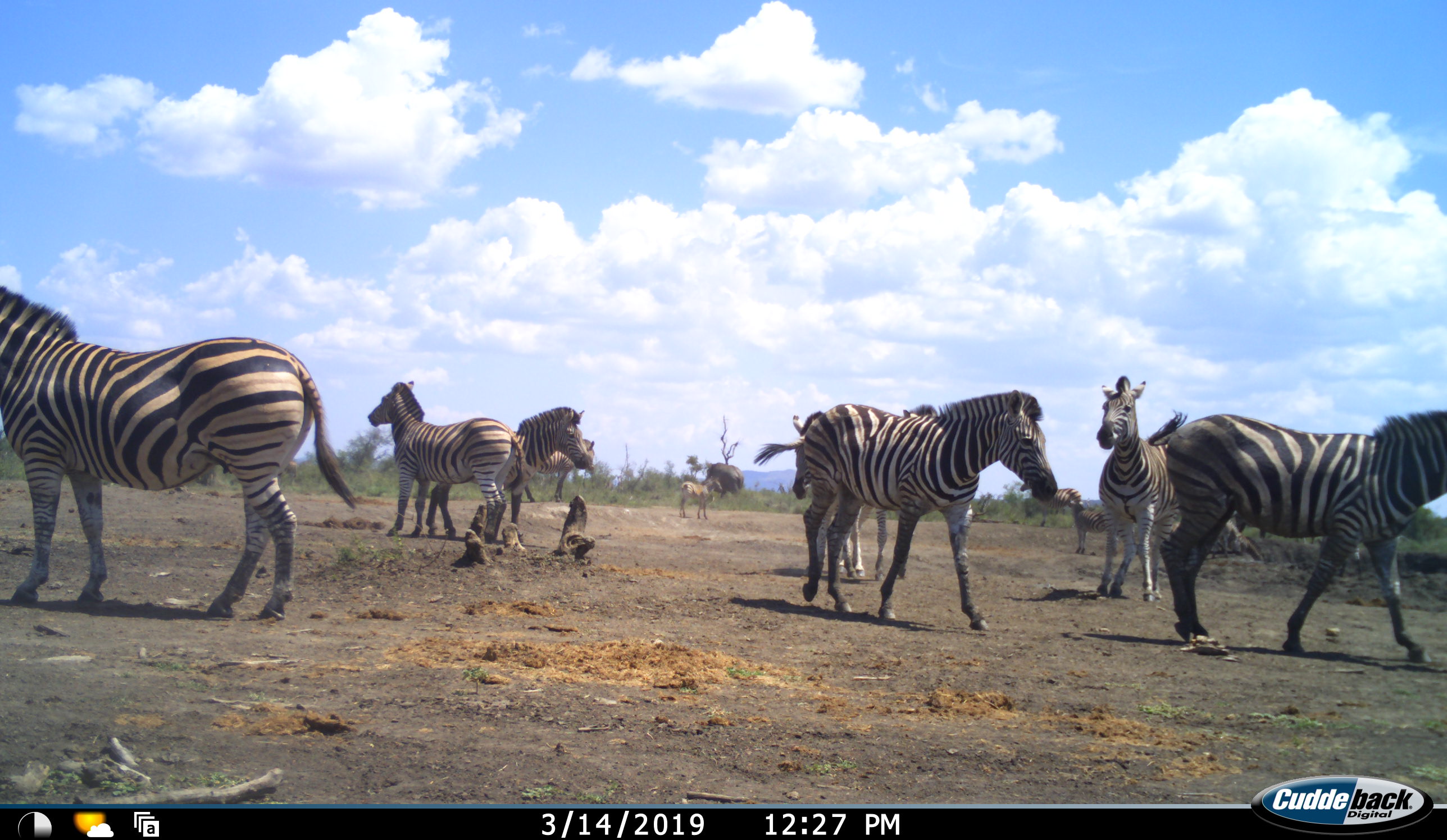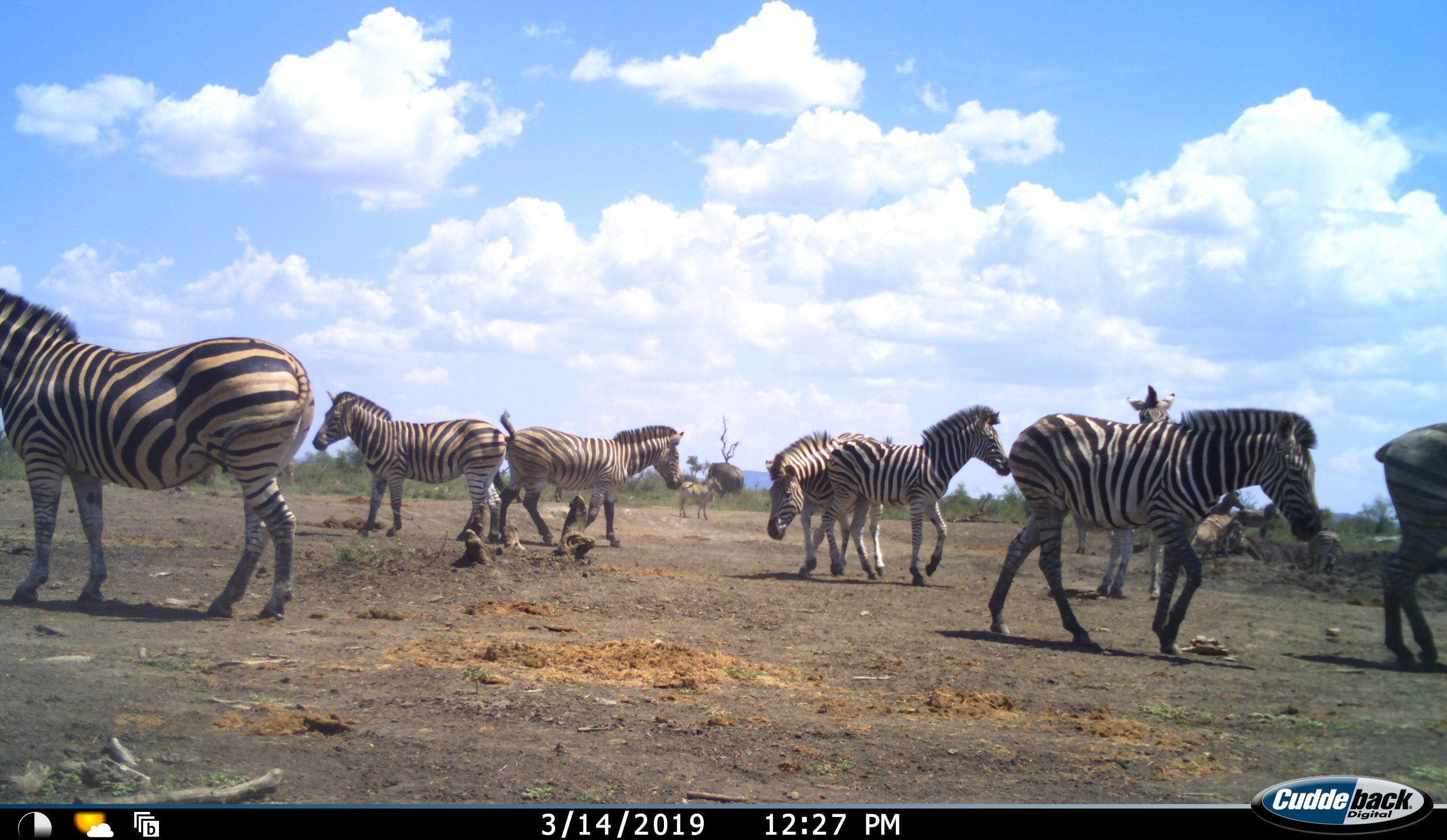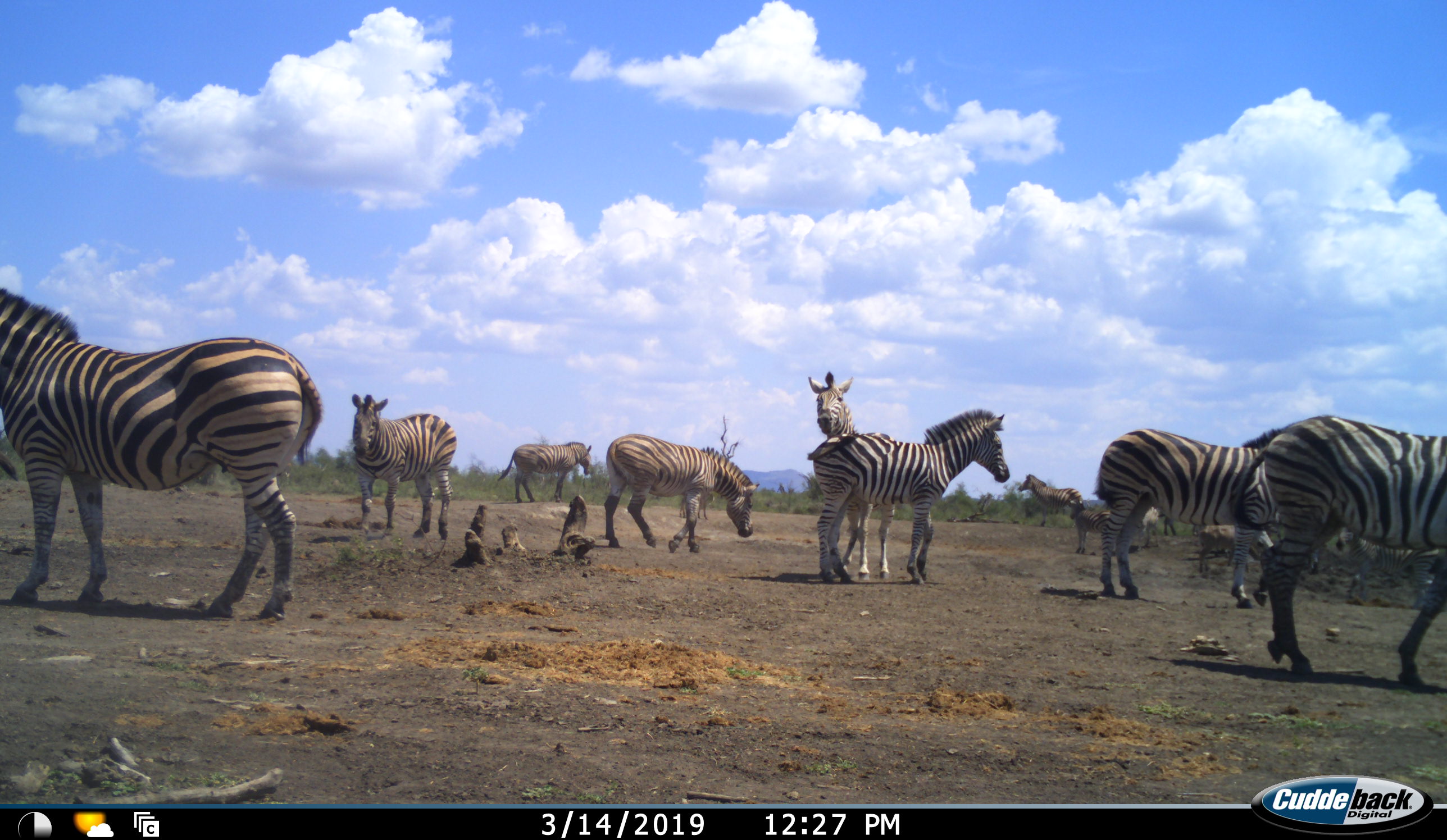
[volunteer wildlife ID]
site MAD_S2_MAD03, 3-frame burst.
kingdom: Animalia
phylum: Chordata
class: Mammalia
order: Perissodactyla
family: Equidae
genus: Equus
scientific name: Equus quagga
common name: plains zebra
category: zebraplains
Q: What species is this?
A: Zebraplains (plains zebra) (Equus quagga).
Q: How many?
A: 11-50.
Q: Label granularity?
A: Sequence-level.